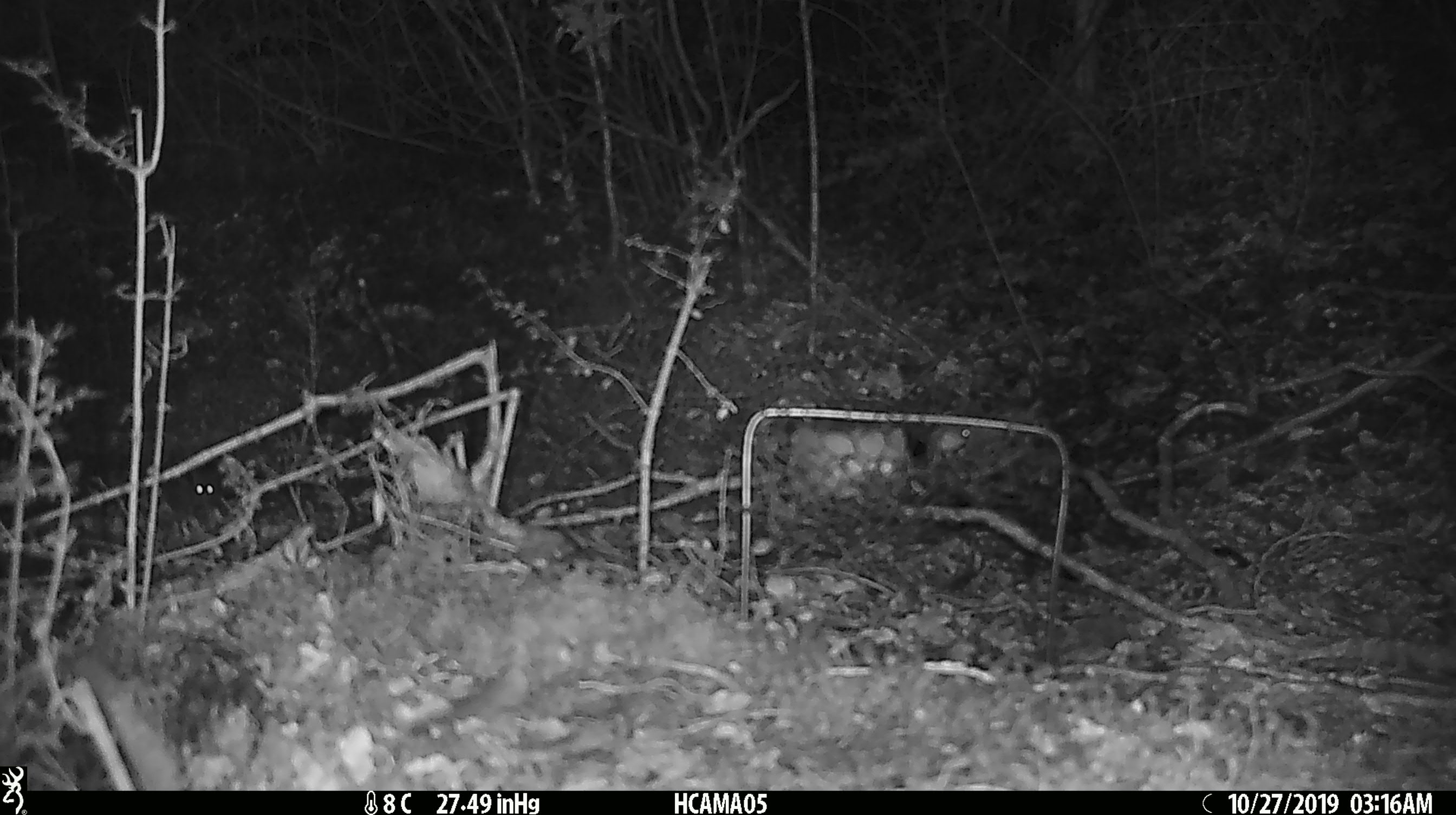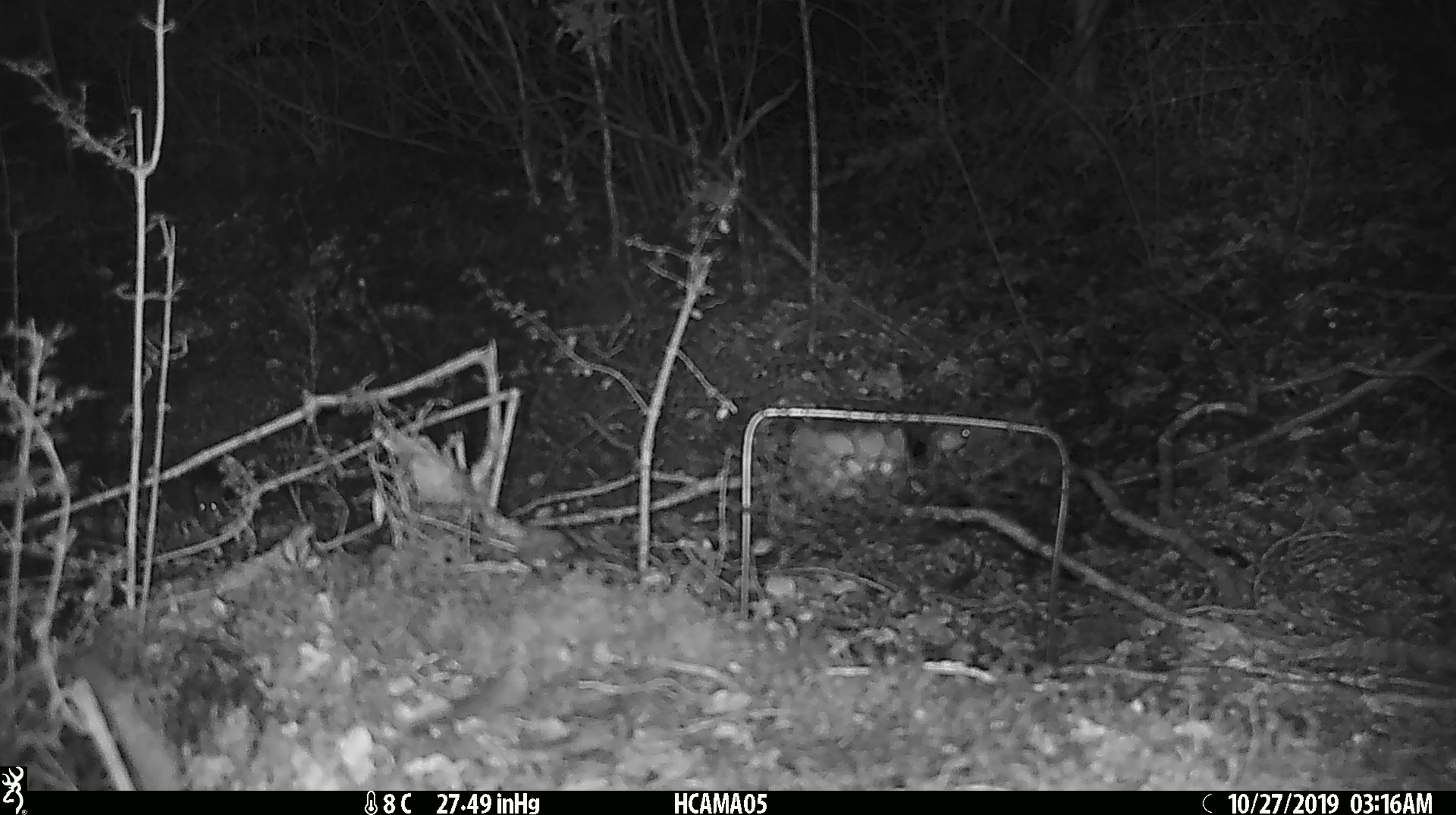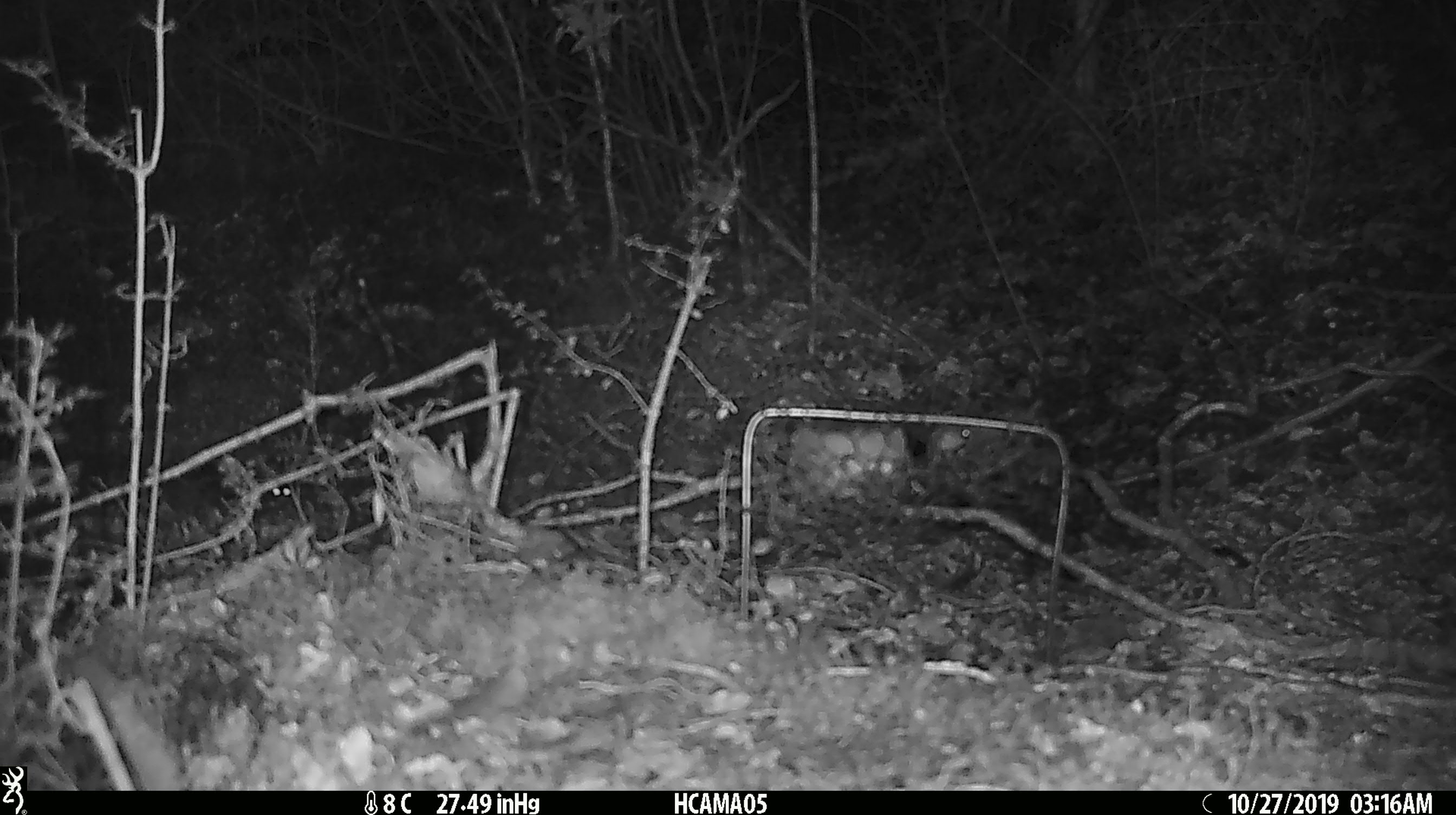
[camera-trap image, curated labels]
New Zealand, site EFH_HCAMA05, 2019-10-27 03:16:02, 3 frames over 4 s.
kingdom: Animalia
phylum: Chordata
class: Mammalia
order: Rodentia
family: Muridae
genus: Mus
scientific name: Mus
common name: mouse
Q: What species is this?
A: Mouse (Mus).